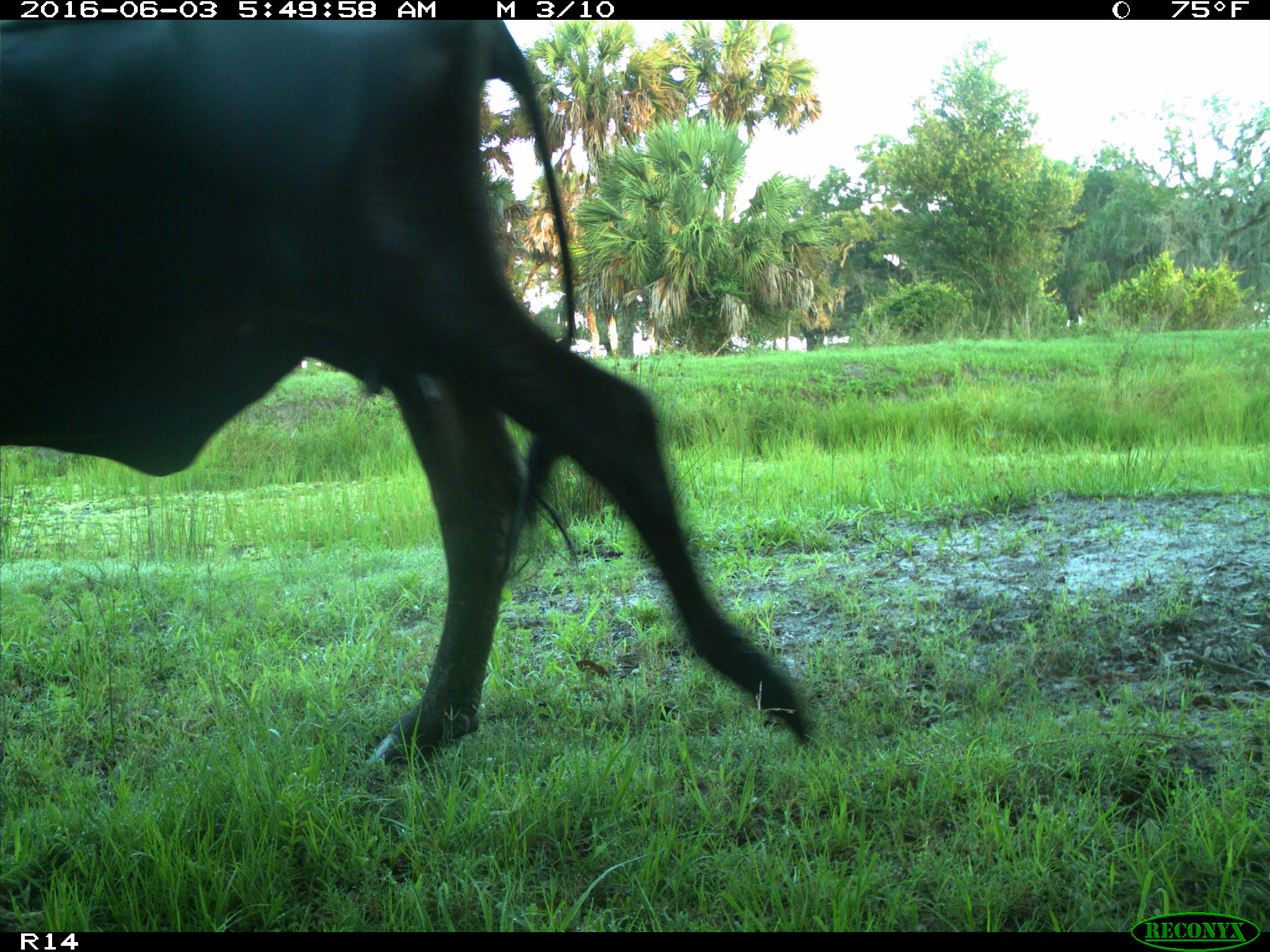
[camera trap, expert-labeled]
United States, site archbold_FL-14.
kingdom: Animalia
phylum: Chordata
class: Mammalia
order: Artiodactyla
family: Bovidae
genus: Bos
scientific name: Bos taurus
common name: domestic cow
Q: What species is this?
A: Bos taurus (domestic cow).